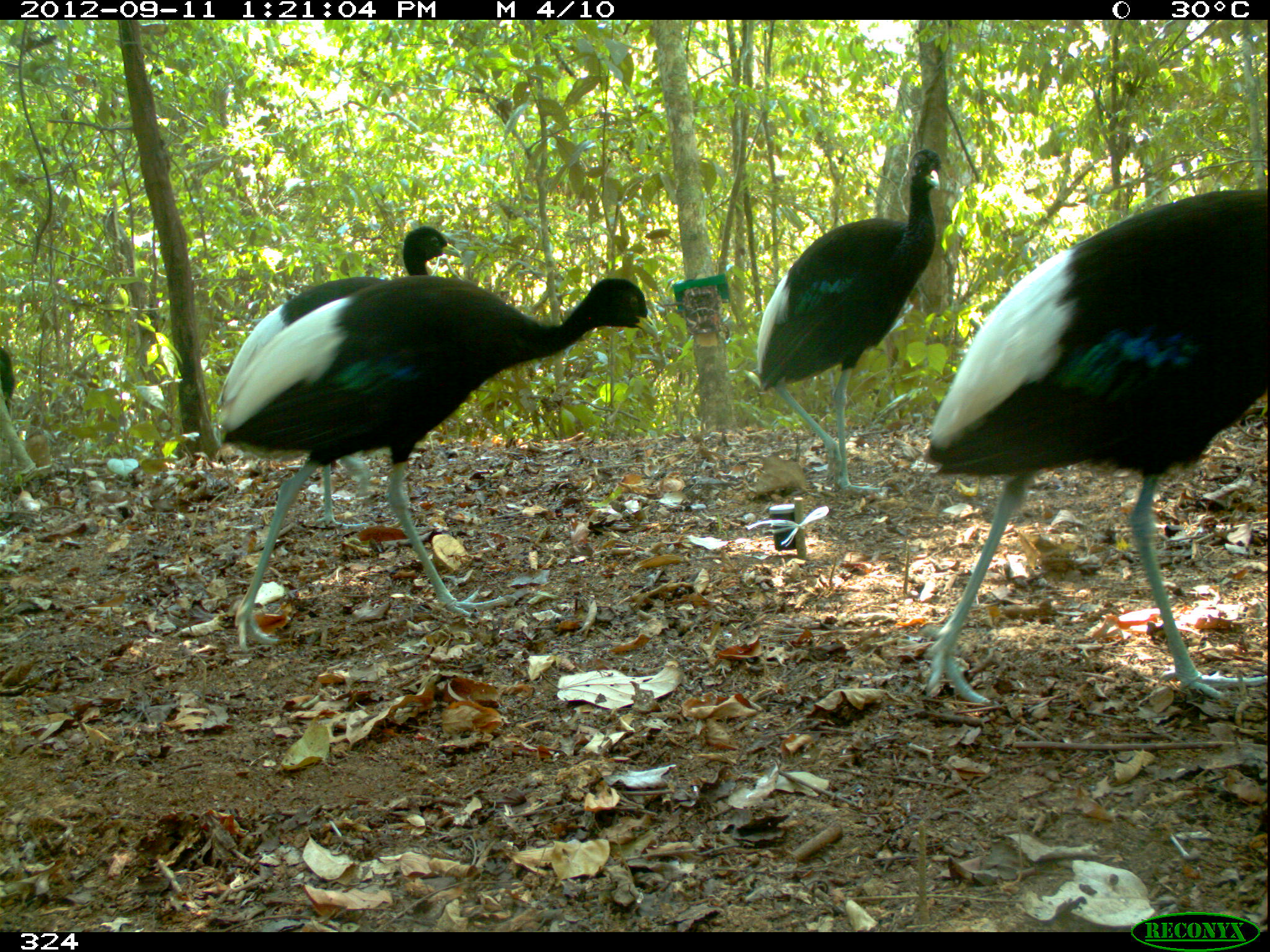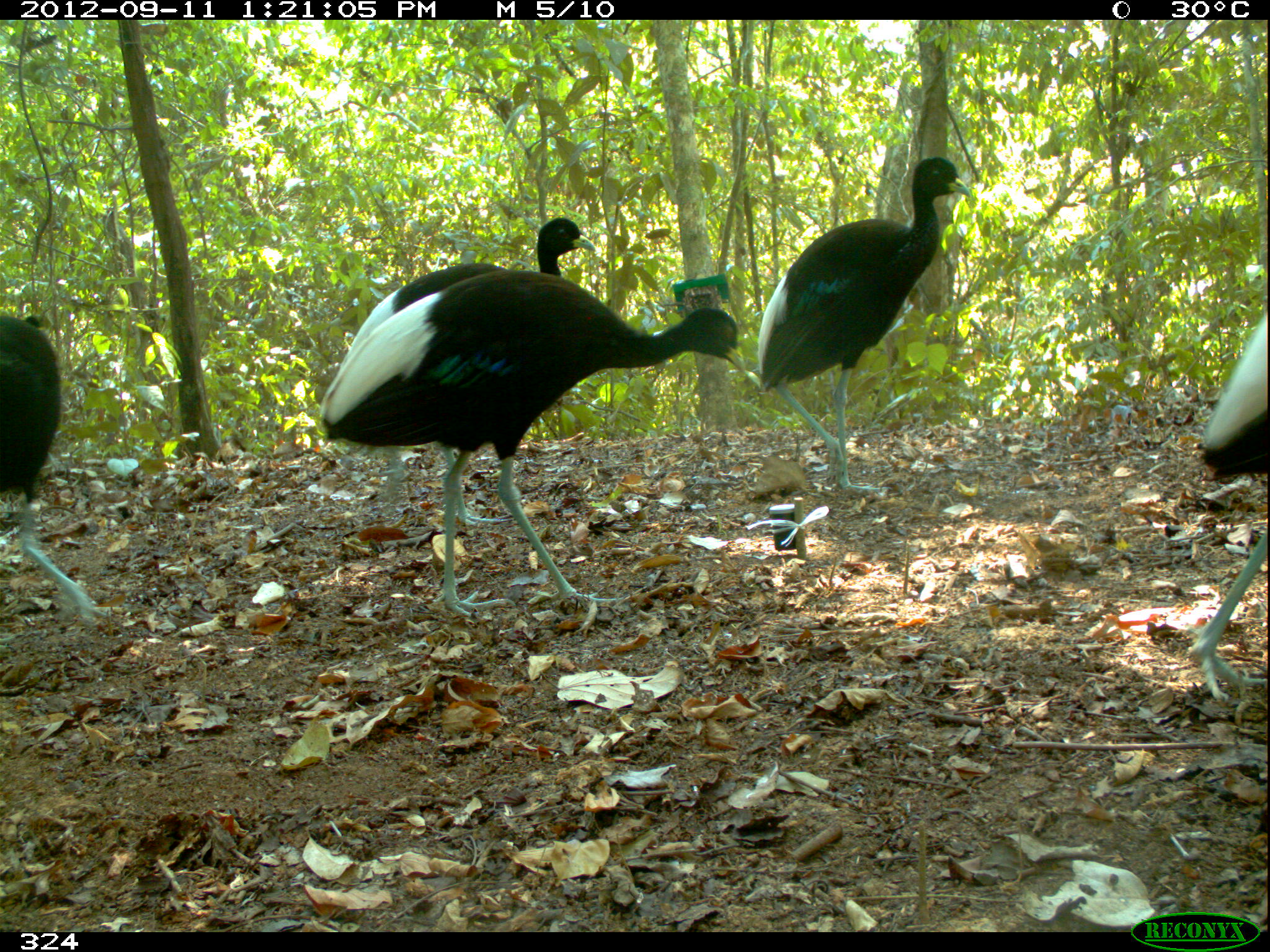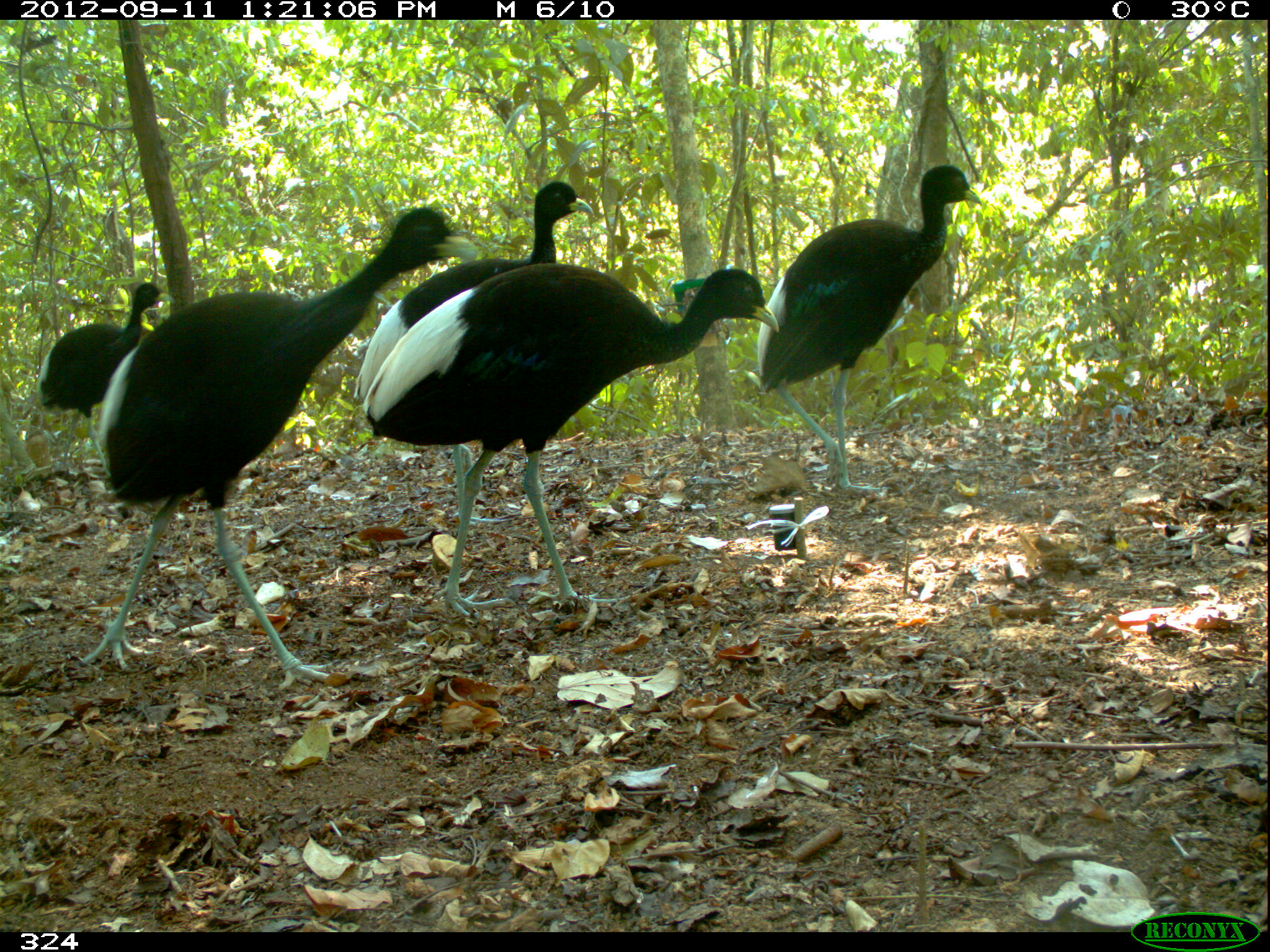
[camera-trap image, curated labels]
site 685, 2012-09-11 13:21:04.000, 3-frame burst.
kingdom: Animalia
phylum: Chordata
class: Aves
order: Gruiformes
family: Psophiidae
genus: Psophia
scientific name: Psophia leucoptera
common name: pale-winged trumpeter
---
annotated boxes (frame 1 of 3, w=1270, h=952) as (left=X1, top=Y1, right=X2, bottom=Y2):
psophia leucoptera: (left=921, top=186, right=1270, bottom=705); (left=215, top=276, right=659, bottom=649); (left=212, top=224, right=462, bottom=529); (left=755, top=148, right=950, bottom=495)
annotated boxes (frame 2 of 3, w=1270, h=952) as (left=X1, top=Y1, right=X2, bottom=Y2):
psophia leucoptera: (left=321, top=263, right=744, bottom=619); (left=757, top=157, right=970, bottom=489); (left=385, top=217, right=595, bottom=524); (left=1185, top=309, right=1267, bottom=706); (left=0, top=314, right=102, bottom=617)